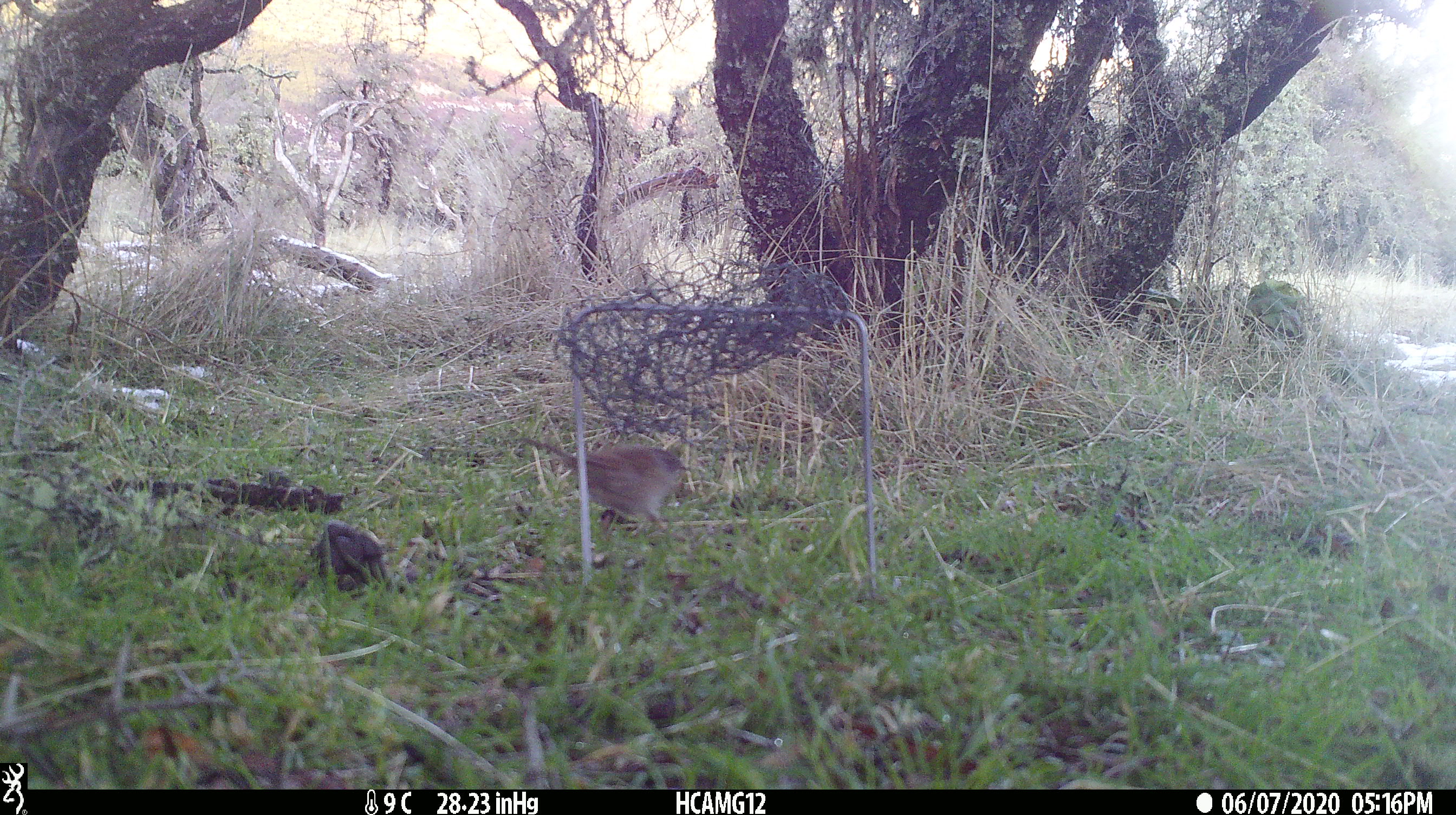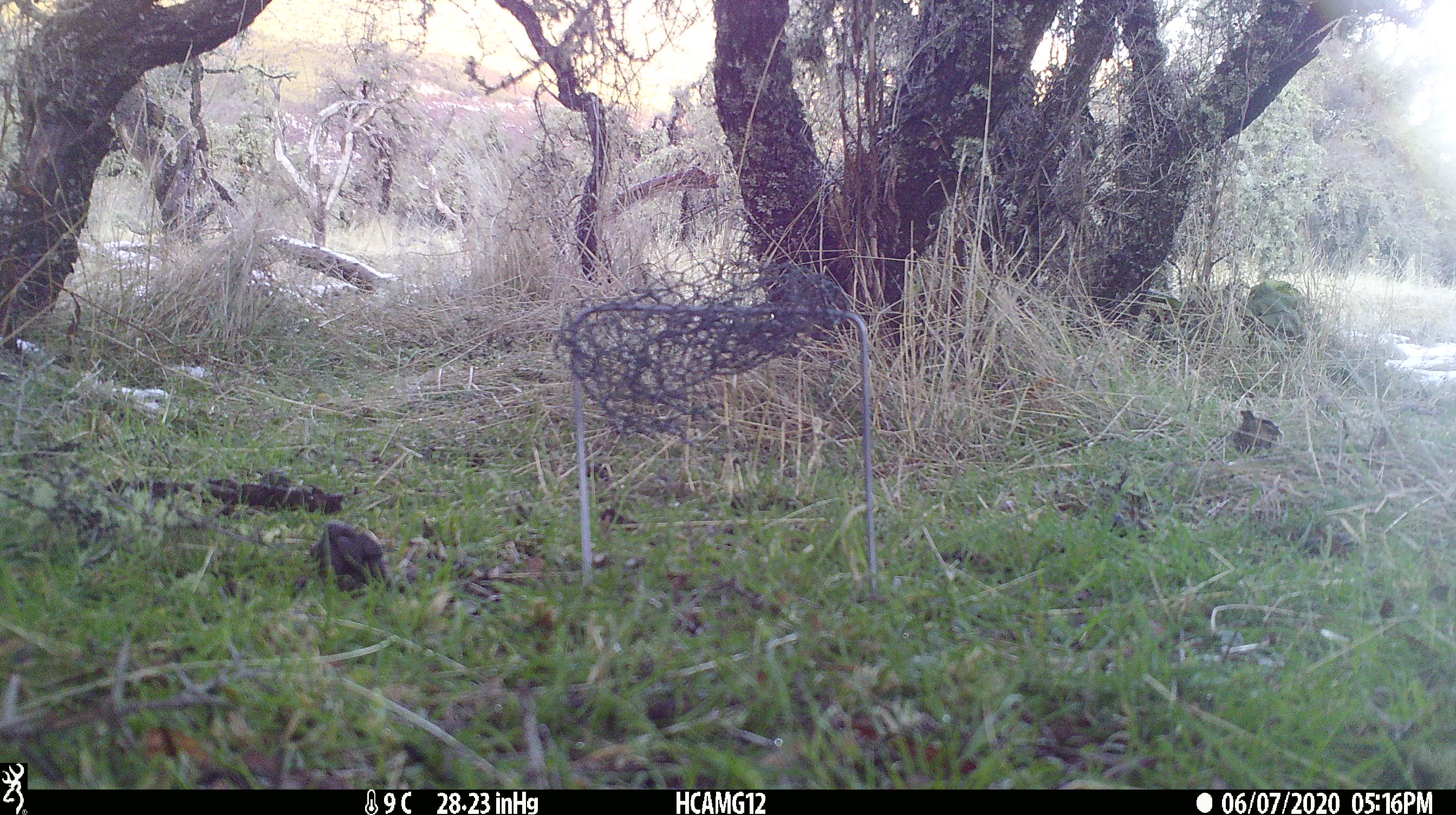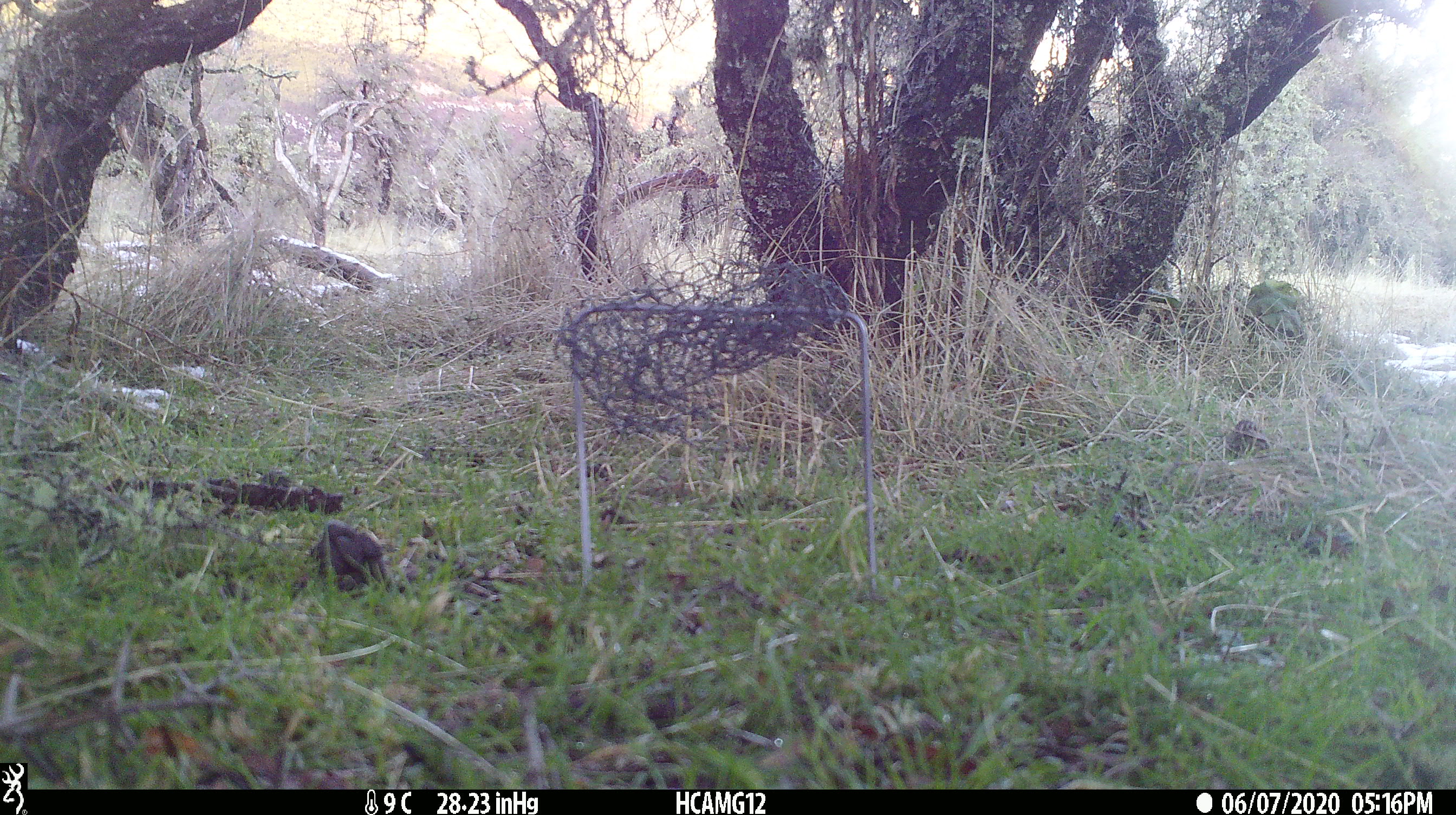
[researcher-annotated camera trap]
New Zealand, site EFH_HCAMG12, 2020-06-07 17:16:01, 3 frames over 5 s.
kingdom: Animalia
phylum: Chordata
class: Aves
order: Passeriformes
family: Prunellidae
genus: Prunella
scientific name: Prunella modularis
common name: dunnock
Dunnock (Prunella modularis).